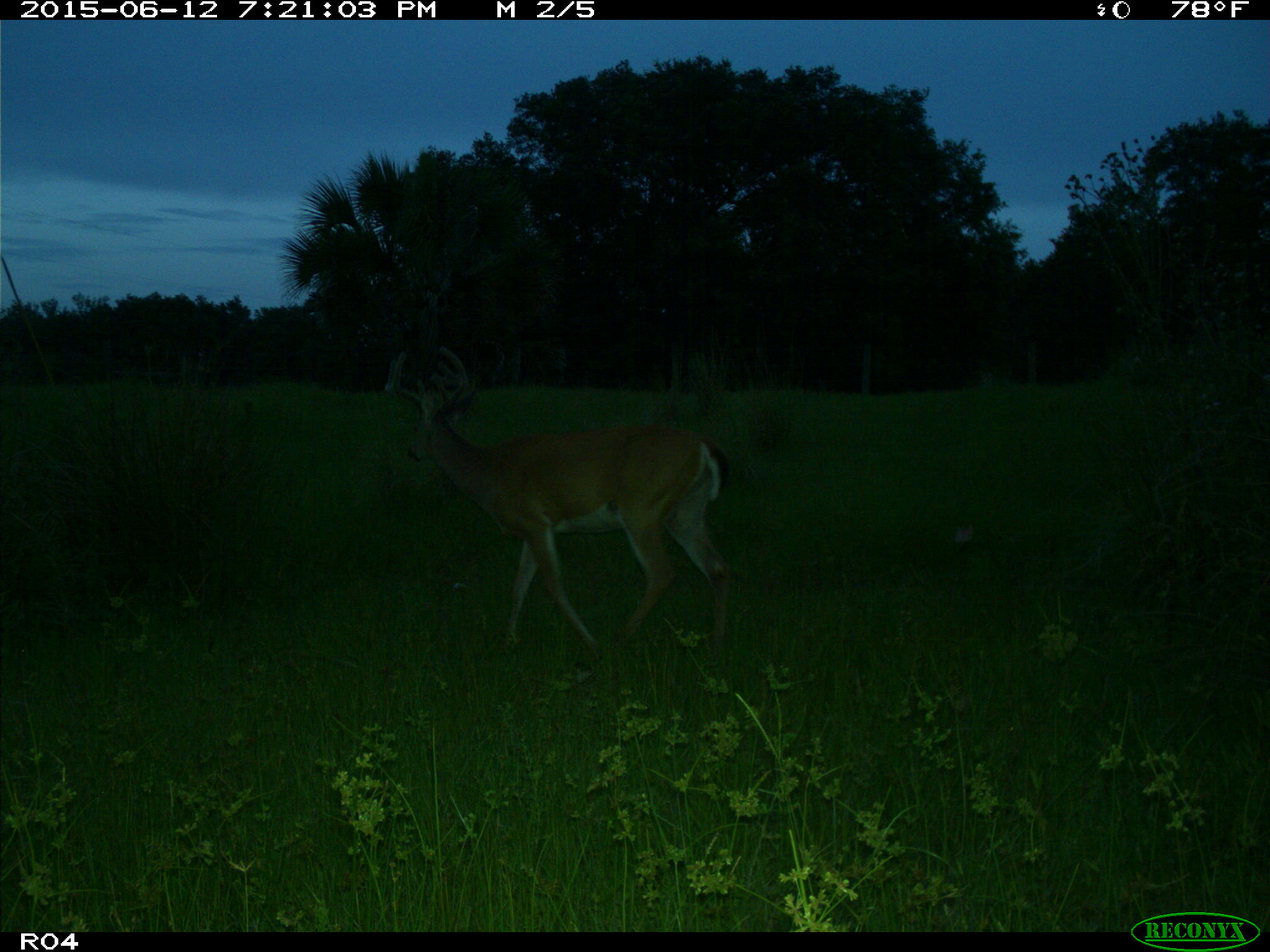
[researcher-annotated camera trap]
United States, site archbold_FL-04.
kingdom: Animalia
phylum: Chordata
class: Mammalia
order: Artiodactyla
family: Cervidae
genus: Odocoileus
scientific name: Odocoileus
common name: deer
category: unidentified deer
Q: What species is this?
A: Unidentified deer (deer) (Odocoileus).